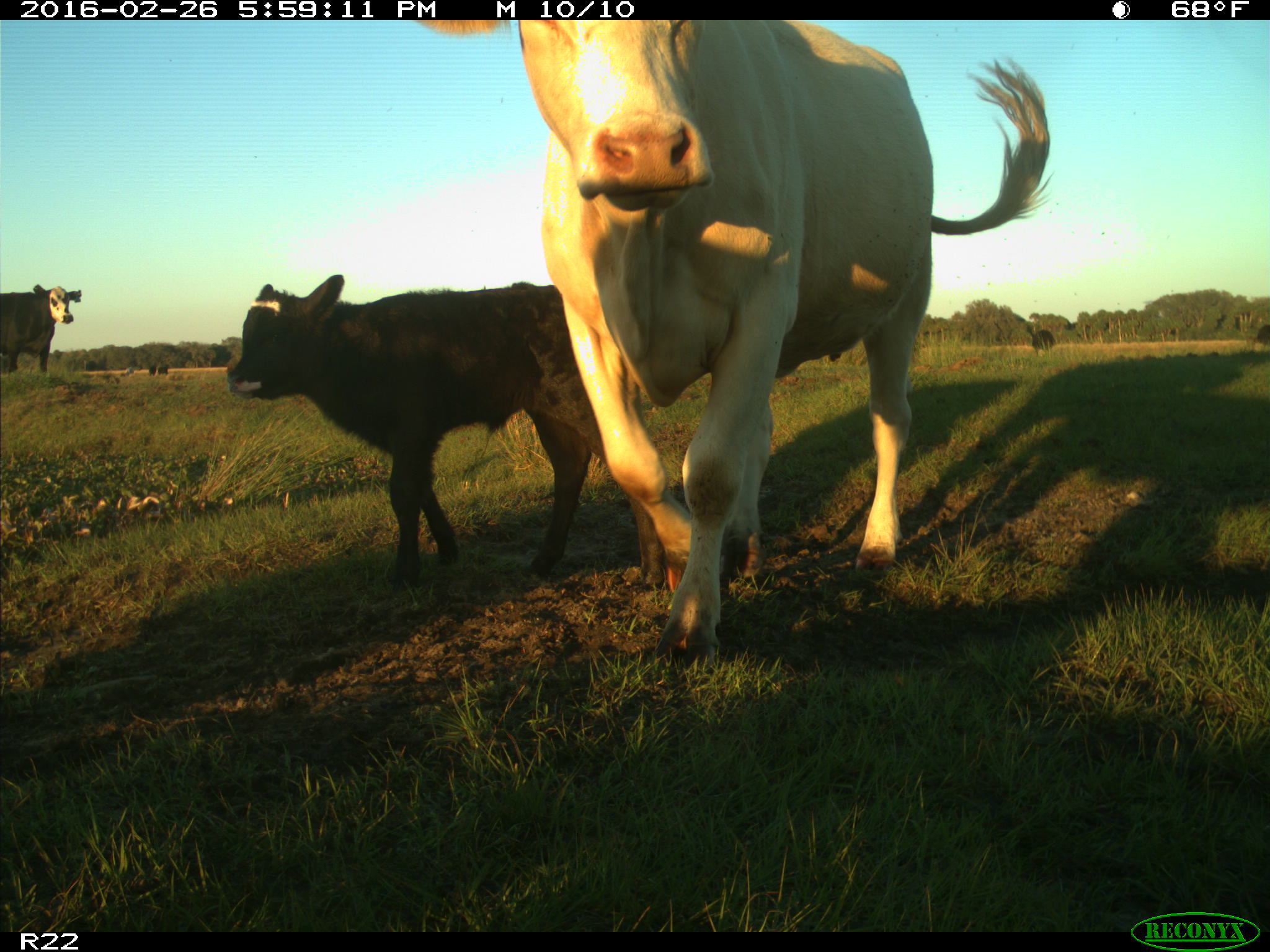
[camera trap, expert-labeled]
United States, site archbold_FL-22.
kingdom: Animalia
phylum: Chordata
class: Mammalia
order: Artiodactyla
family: Bovidae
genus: Bos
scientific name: Bos taurus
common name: domestic cow